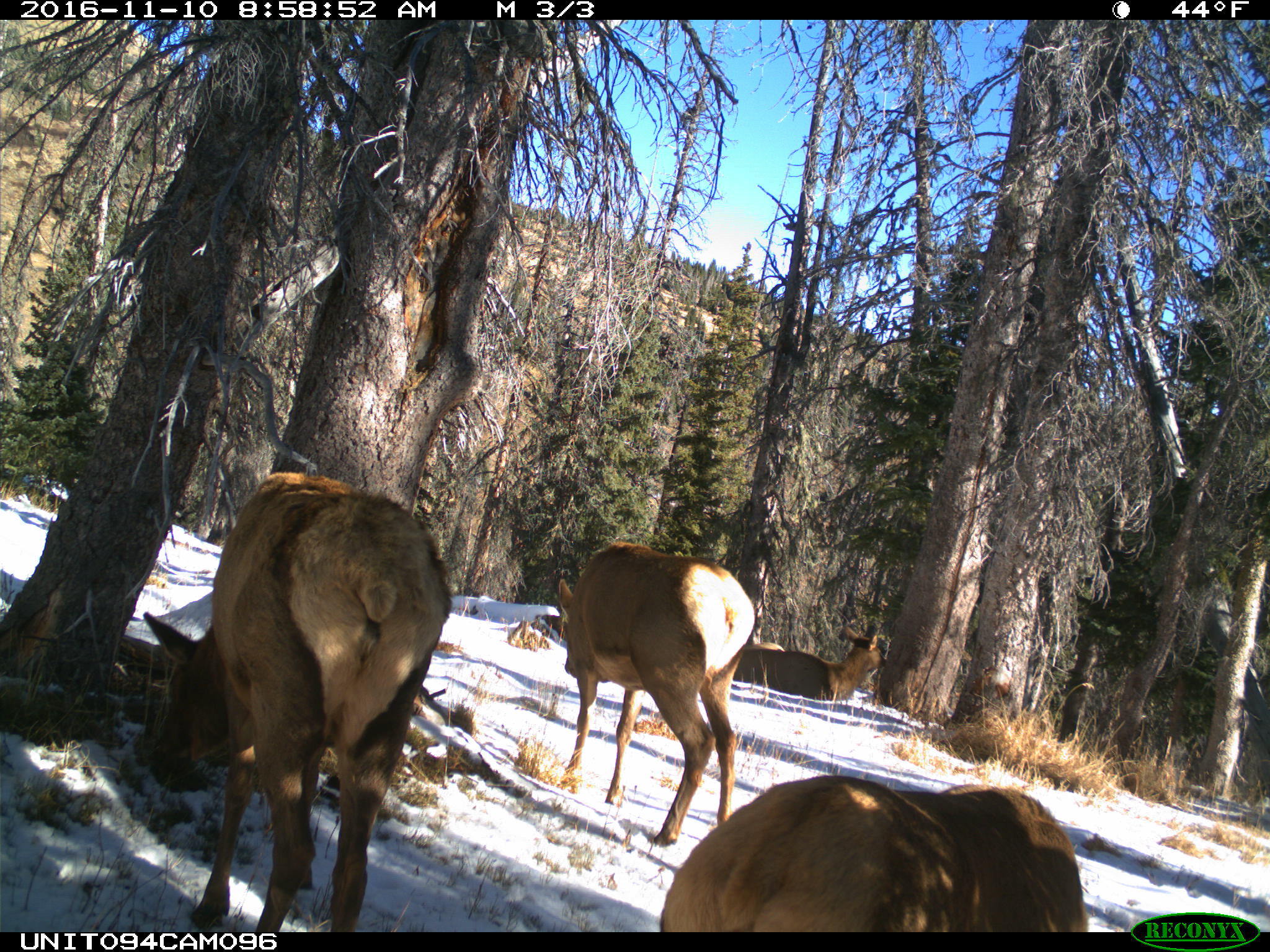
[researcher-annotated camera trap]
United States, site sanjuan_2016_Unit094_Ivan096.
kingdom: Animalia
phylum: Chordata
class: Mammalia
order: Artiodactyla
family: Cervidae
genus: Cervus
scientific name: Cervus elaphus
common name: red deer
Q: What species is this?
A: Cervus elaphus (red deer).